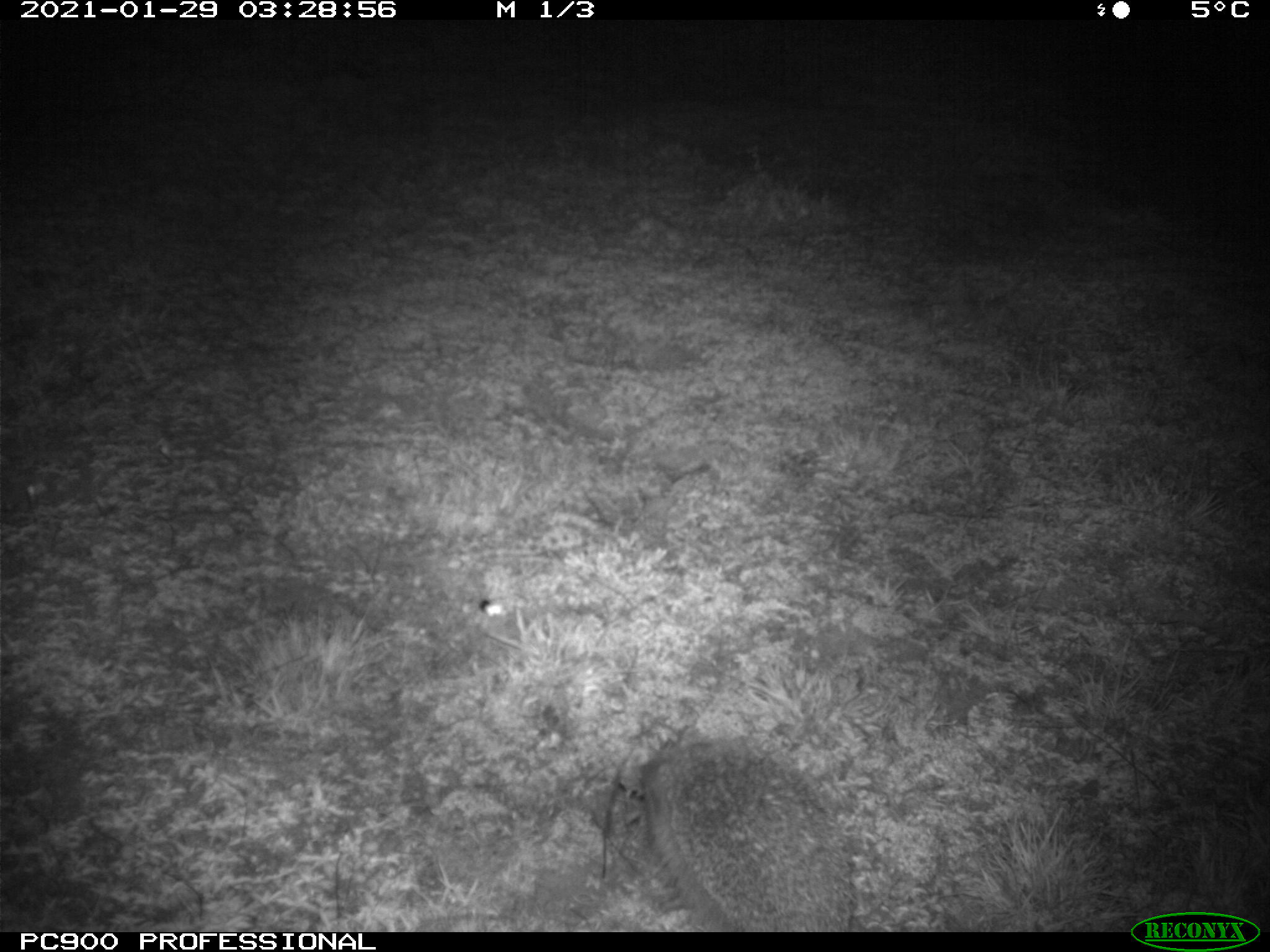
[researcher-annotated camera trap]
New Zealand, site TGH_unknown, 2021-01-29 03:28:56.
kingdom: Animalia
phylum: Chordata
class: Mammalia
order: Eulipotyphla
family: Erinaceidae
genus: Erinaceus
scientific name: Erinaceus europaeus europaeus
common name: european hedgehog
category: hedgehog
Hedgehog (european hedgehog) (Erinaceus europaeus europaeus).